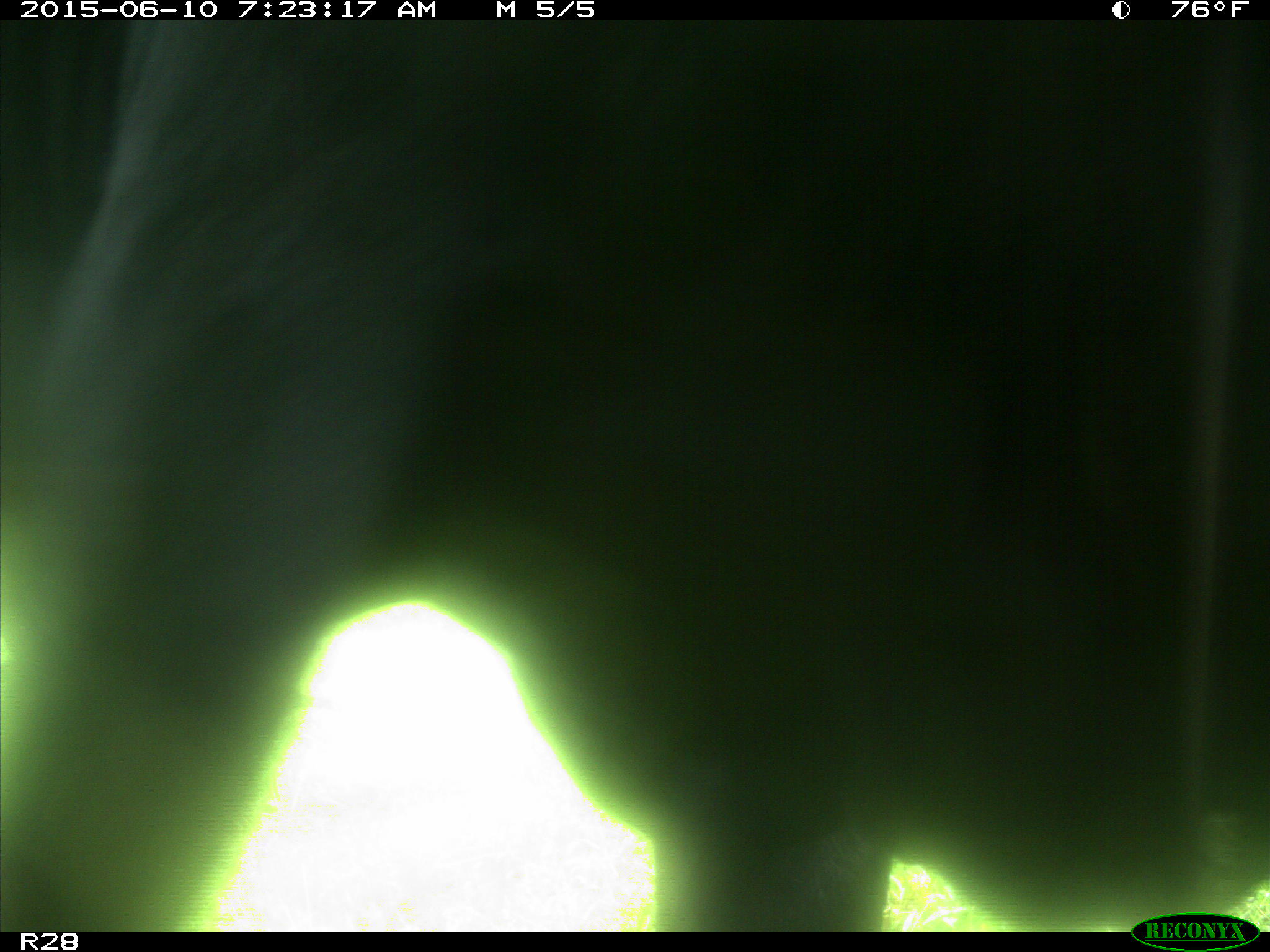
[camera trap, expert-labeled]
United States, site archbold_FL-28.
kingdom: Animalia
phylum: Chordata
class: Mammalia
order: Artiodactyla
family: Bovidae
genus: Bos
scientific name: Bos taurus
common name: domestic cow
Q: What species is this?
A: Bos taurus (domestic cow).